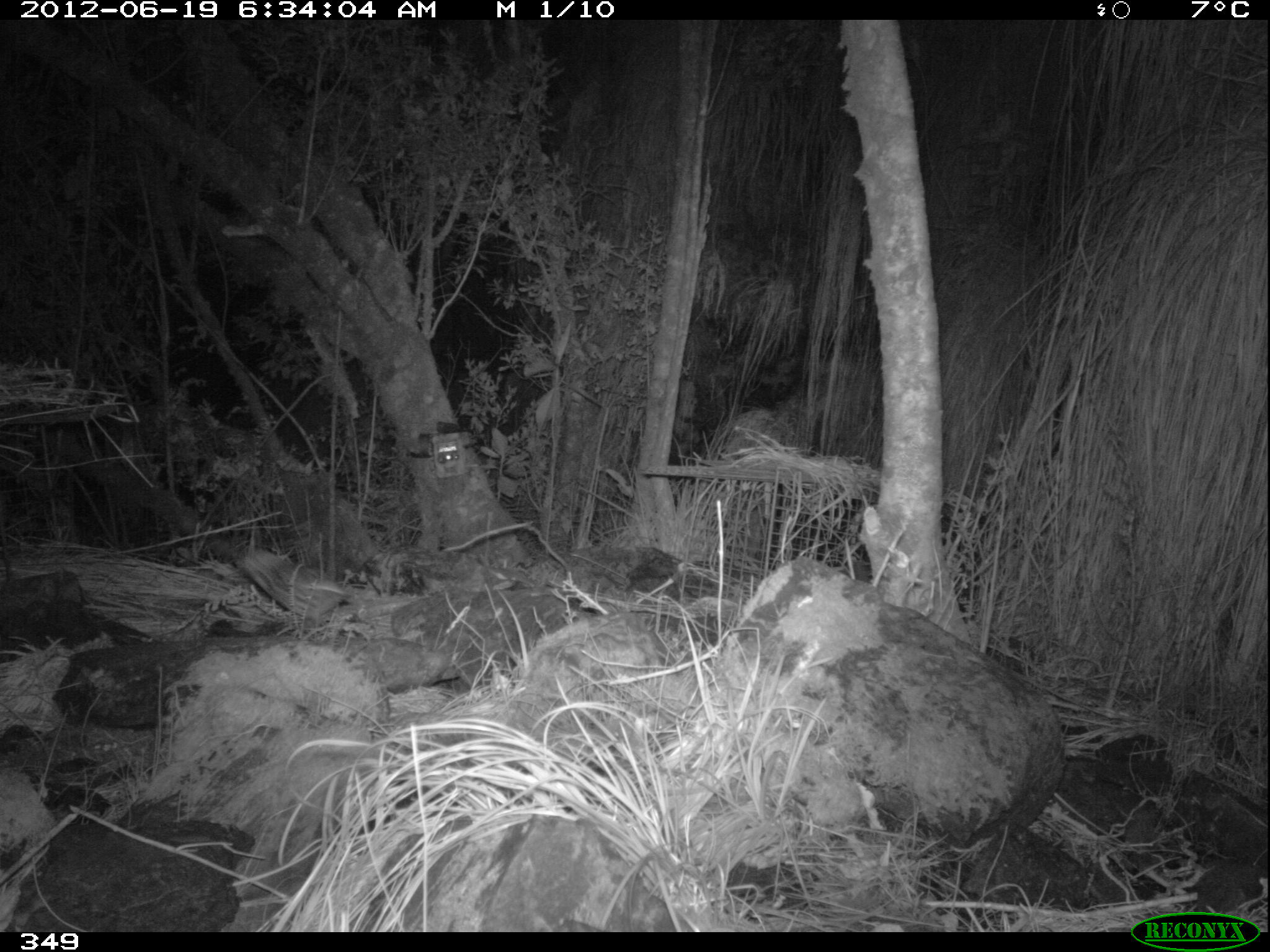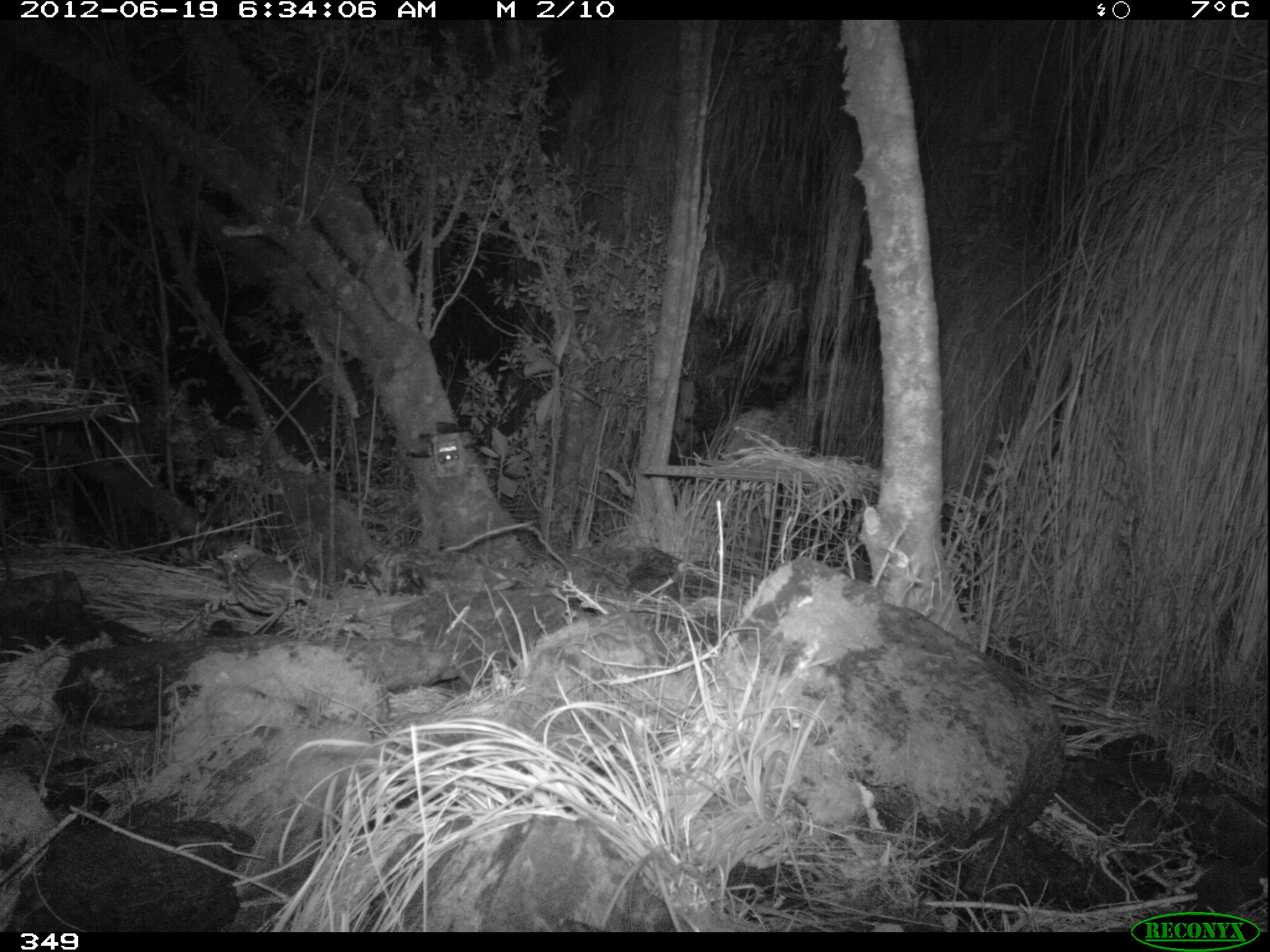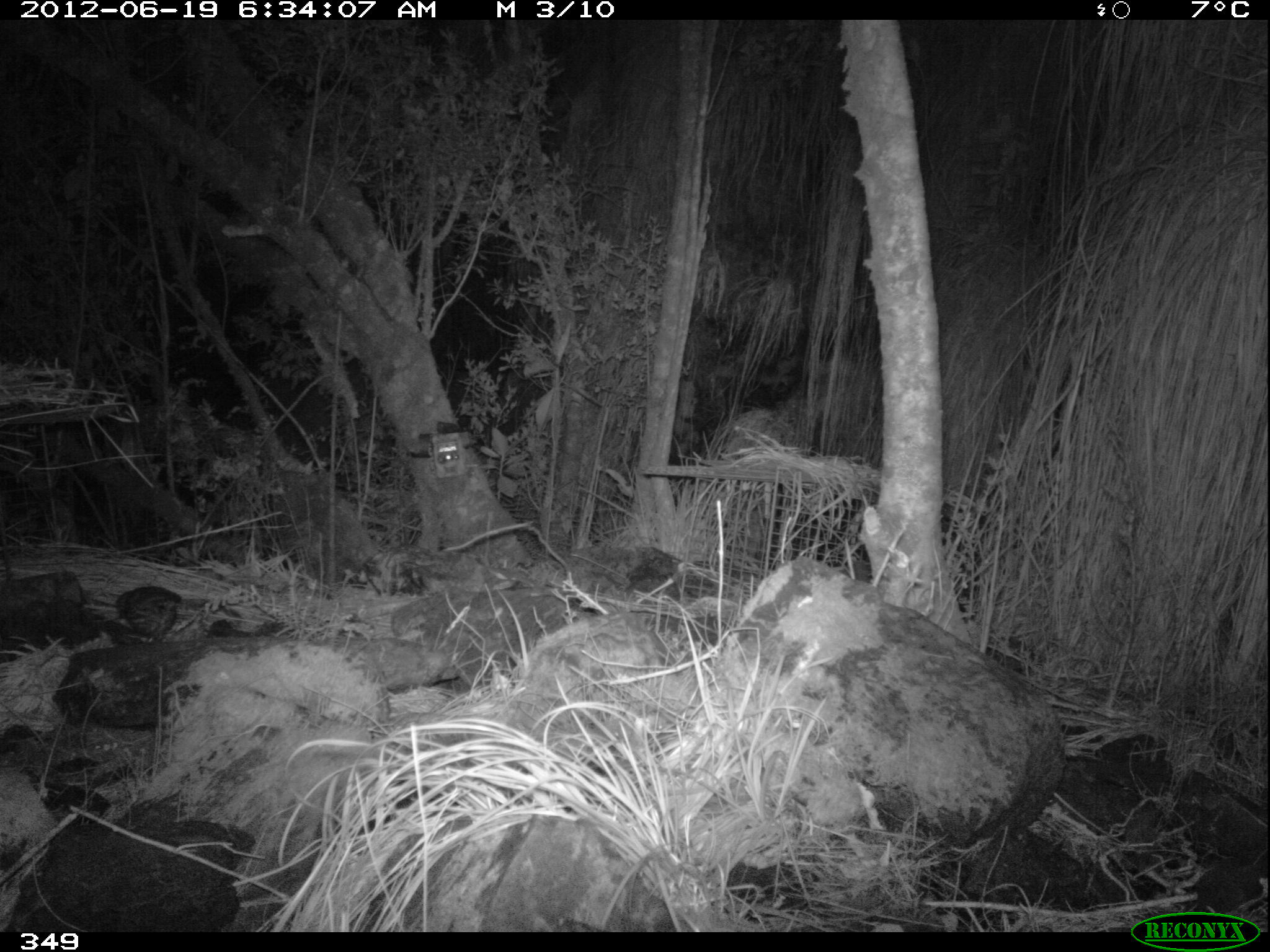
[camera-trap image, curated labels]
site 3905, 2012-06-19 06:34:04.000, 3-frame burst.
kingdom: Animalia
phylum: Chordata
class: Aves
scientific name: Aves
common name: bird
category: unknown bird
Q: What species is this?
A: Unknown bird (bird) (Aves).